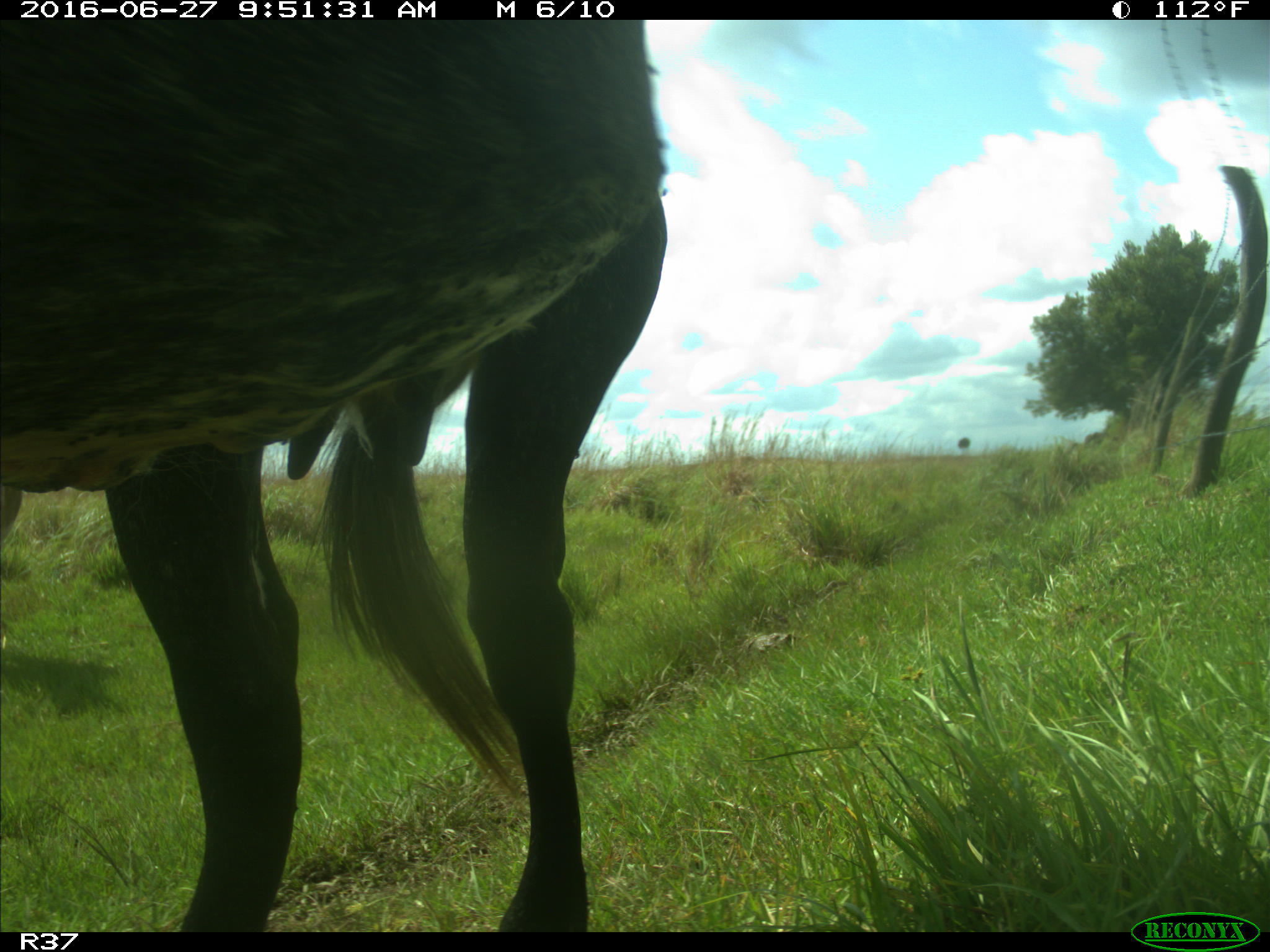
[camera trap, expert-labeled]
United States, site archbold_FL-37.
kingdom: Animalia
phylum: Chordata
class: Mammalia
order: Artiodactyla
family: Bovidae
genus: Bos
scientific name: Bos taurus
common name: domestic cow